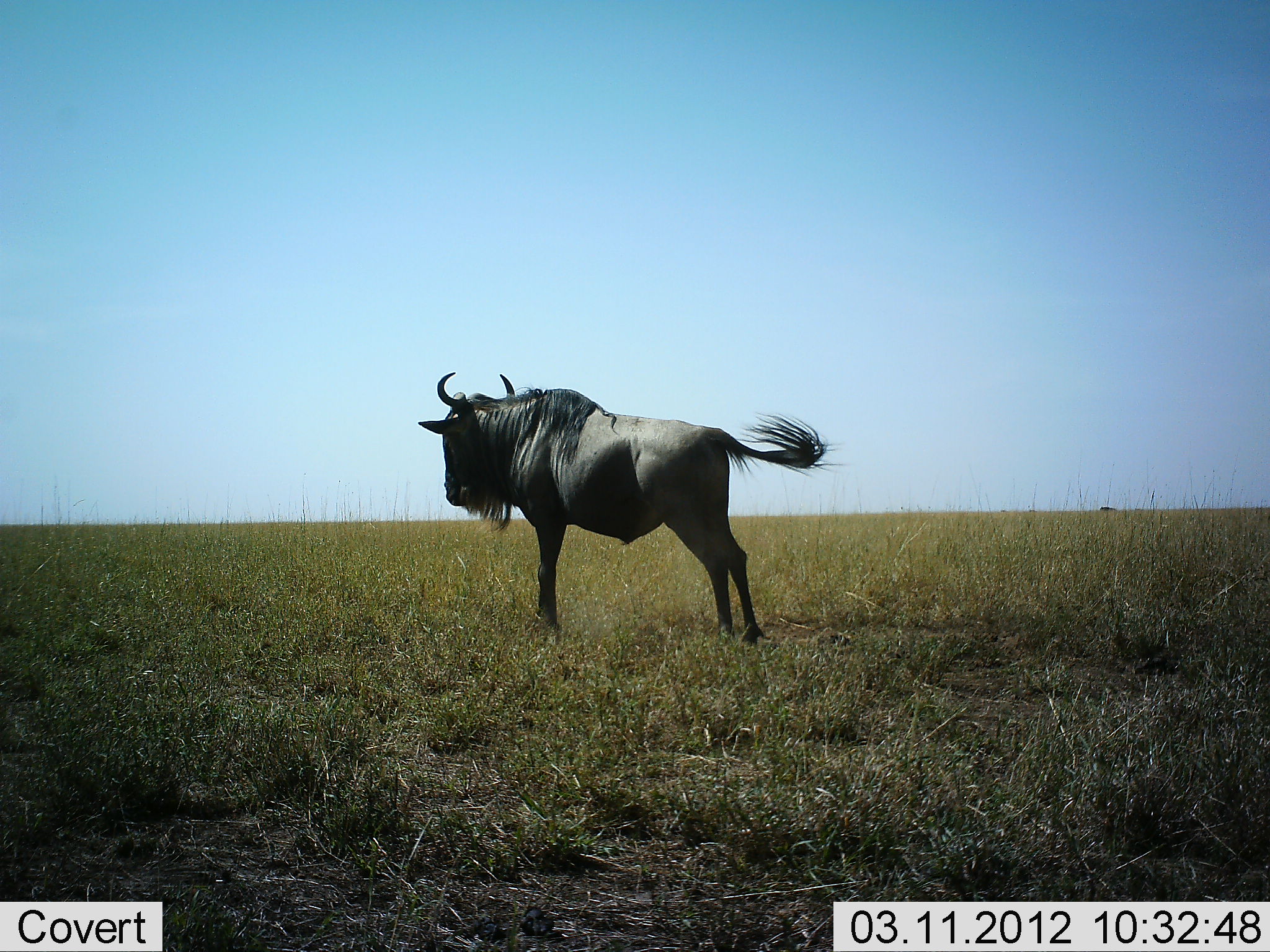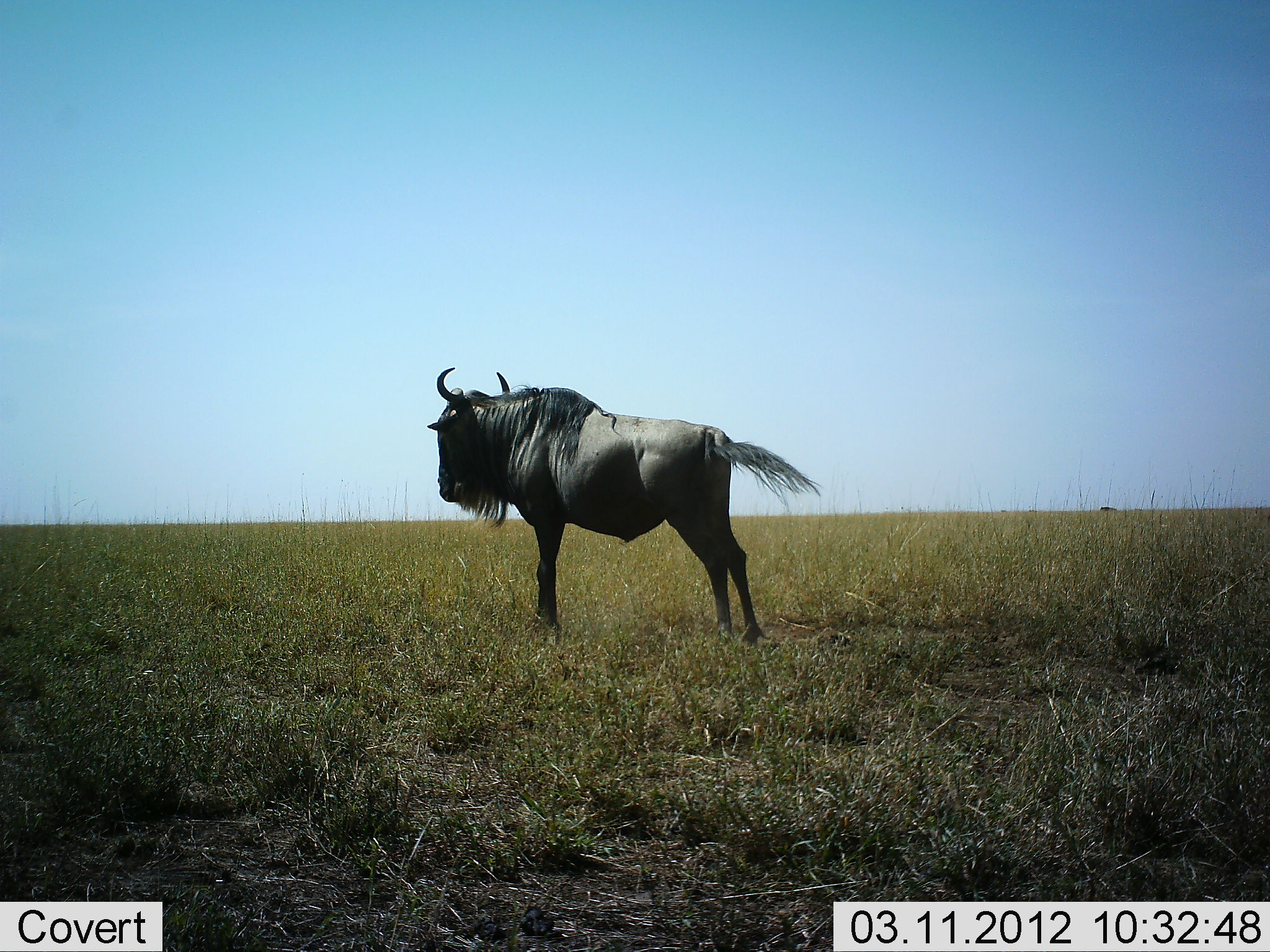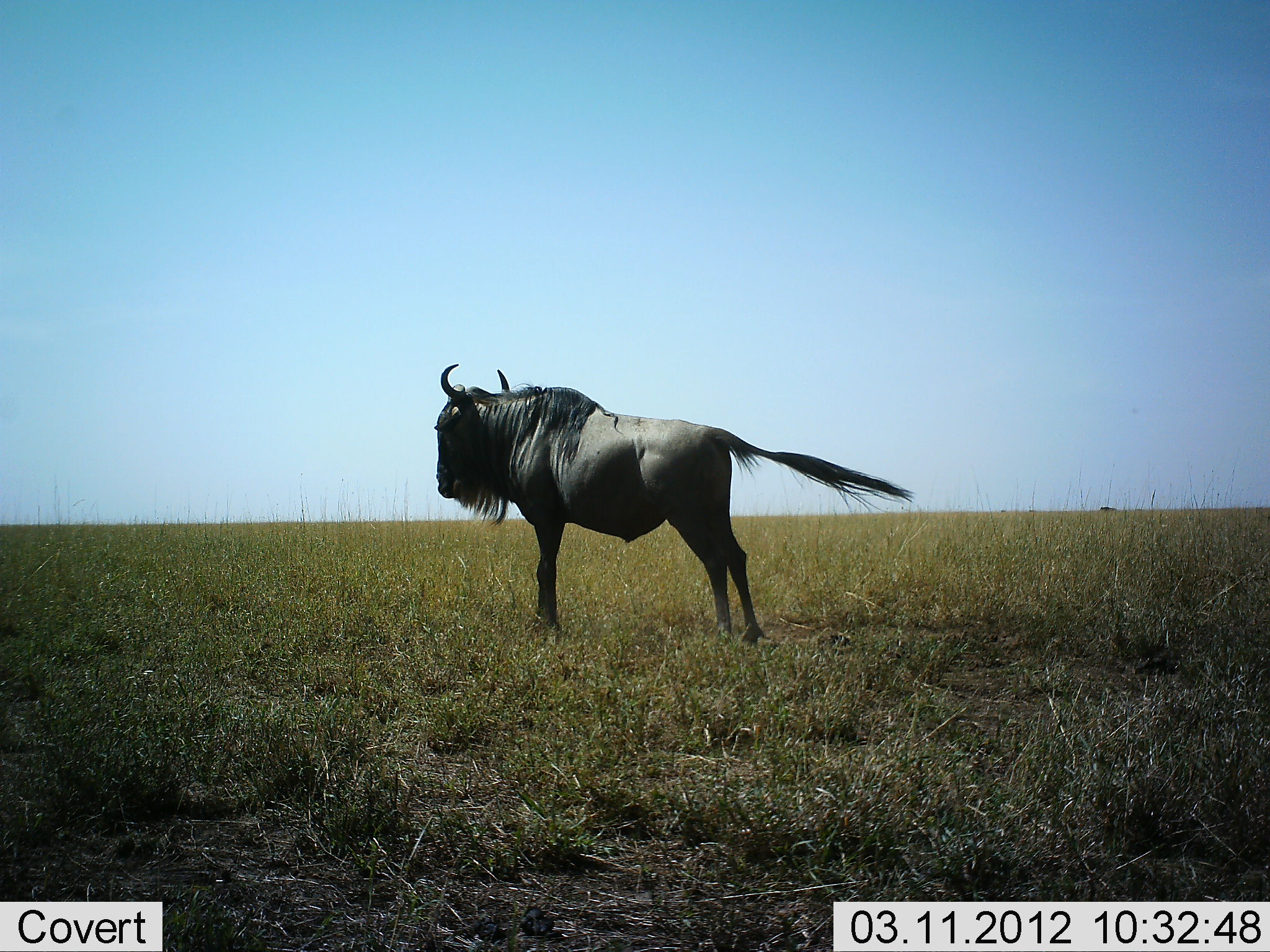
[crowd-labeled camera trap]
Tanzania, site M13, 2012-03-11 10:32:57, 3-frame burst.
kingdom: Animalia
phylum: Chordata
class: Mammalia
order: Artiodactyla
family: Bovidae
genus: Connochaetes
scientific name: Connochaetes taurinus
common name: blue wildebeest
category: wildebeest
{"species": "wildebeest (blue wildebeest) (Connochaetes taurinus)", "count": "1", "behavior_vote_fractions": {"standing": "96%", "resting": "4%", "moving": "4%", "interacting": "0%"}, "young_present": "0%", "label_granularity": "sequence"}